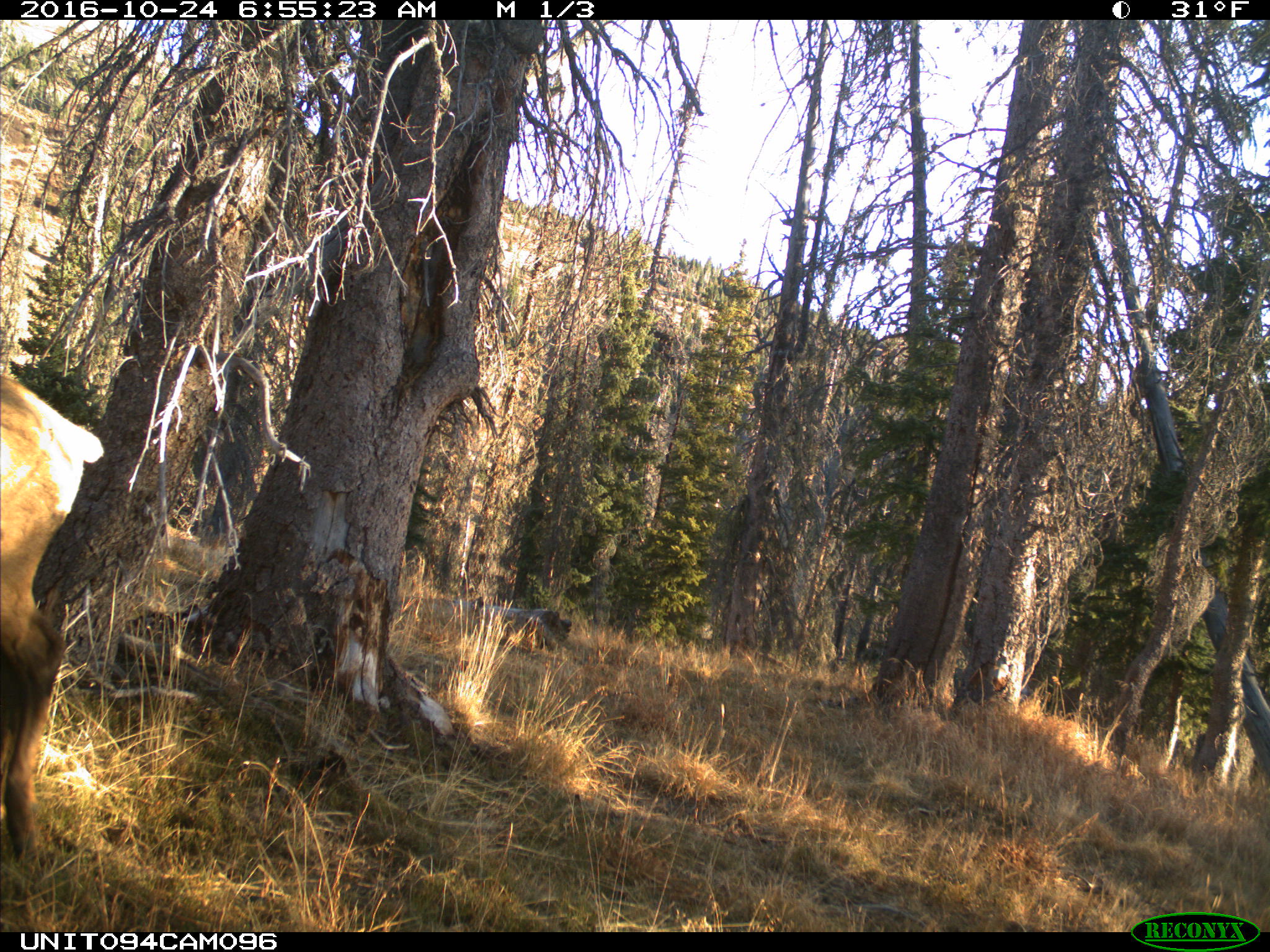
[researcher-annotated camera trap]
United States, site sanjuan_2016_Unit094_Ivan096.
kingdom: Animalia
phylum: Chordata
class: Mammalia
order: Artiodactyla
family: Cervidae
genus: Cervus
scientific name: Cervus elaphus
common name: red deer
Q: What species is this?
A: Cervus elaphus (red deer).